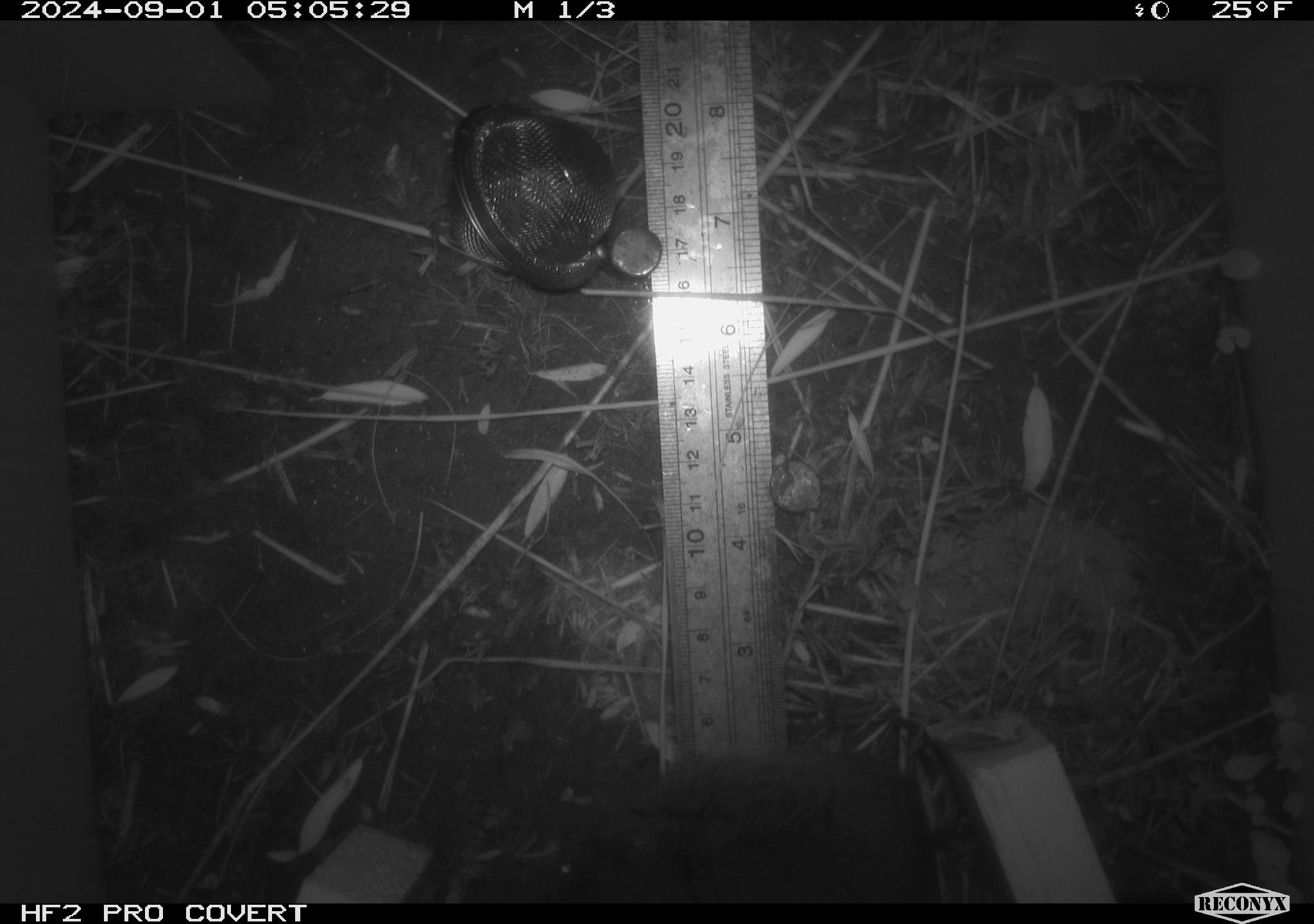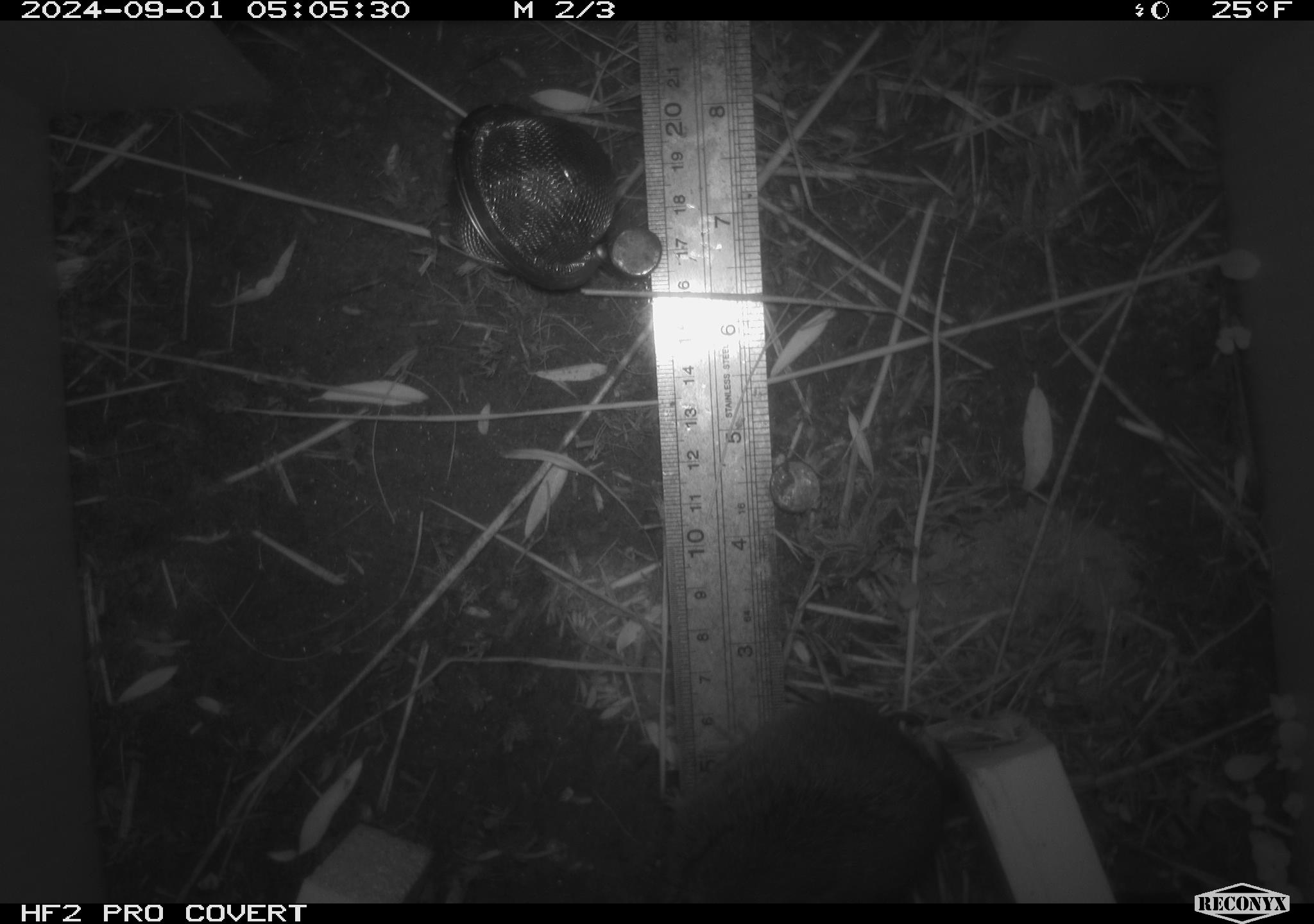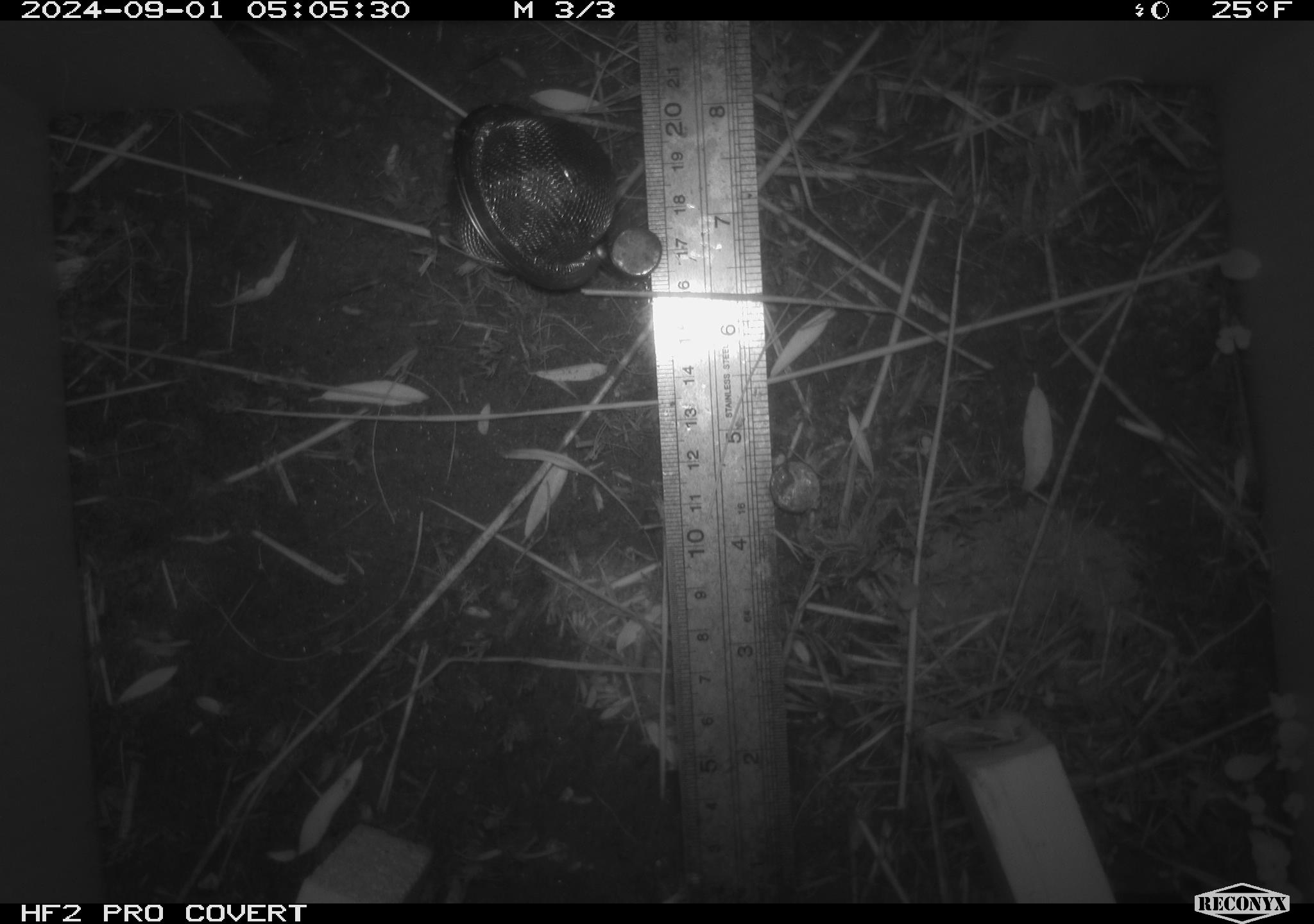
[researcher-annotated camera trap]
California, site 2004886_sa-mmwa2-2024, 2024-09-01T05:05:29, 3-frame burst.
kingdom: Animalia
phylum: Chordata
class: Mammalia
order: Rodentia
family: Cricetidae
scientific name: Arvicolinae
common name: voles, lemmings, and muskrats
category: arvicolinae subfamily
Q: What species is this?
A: Arvicolinae subfamily (voles, lemmings, and muskrats) (Arvicolinae).